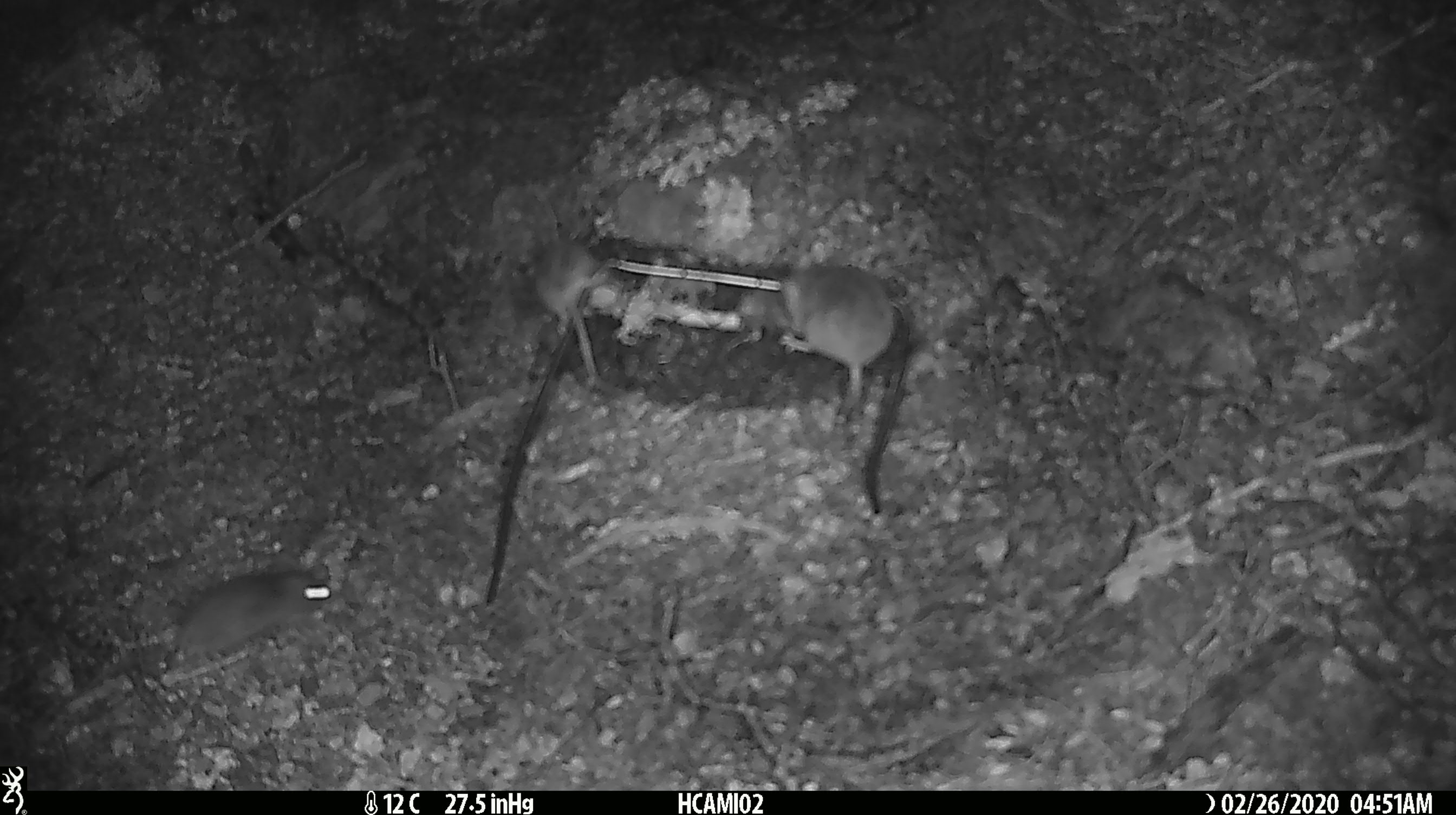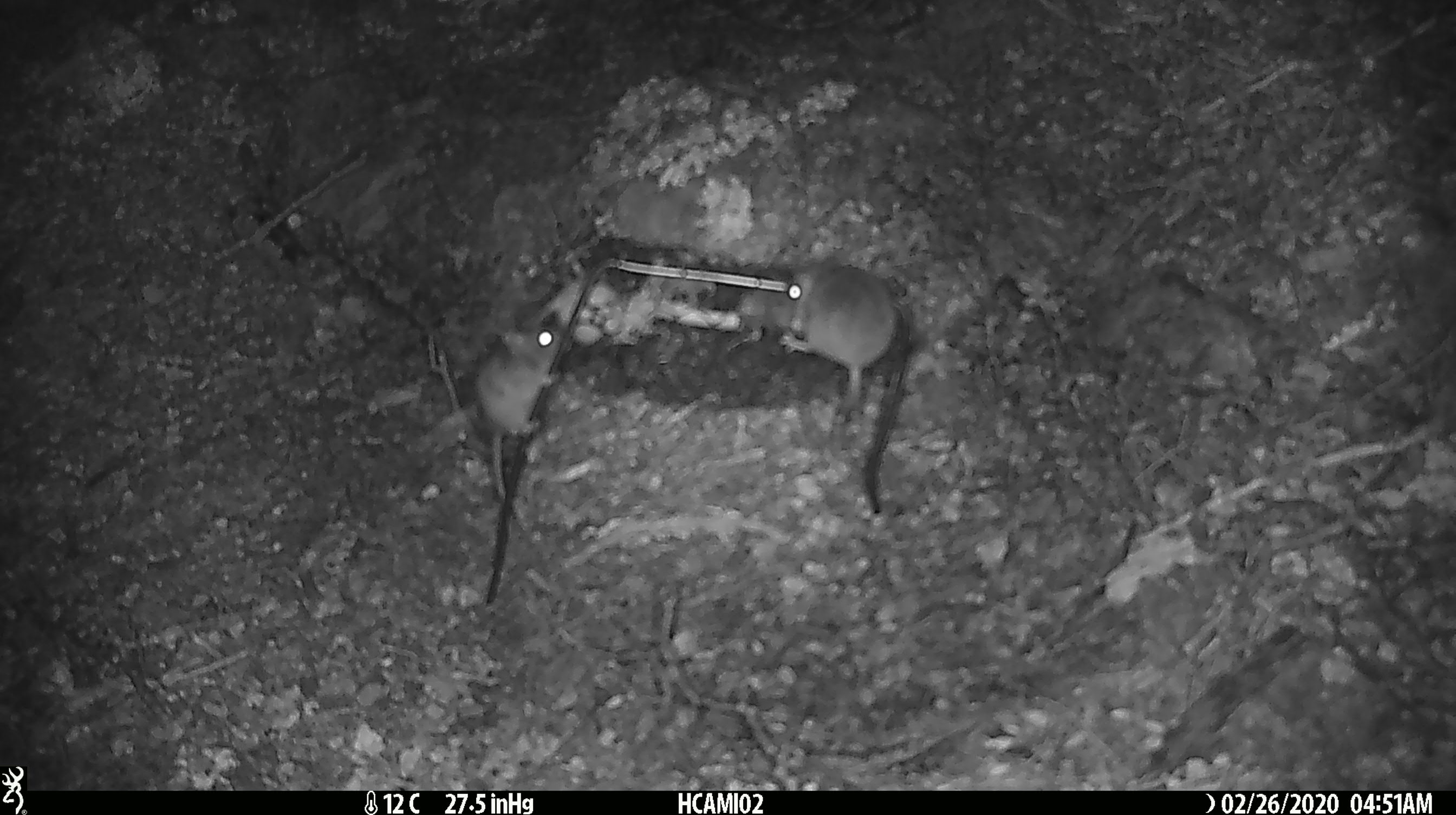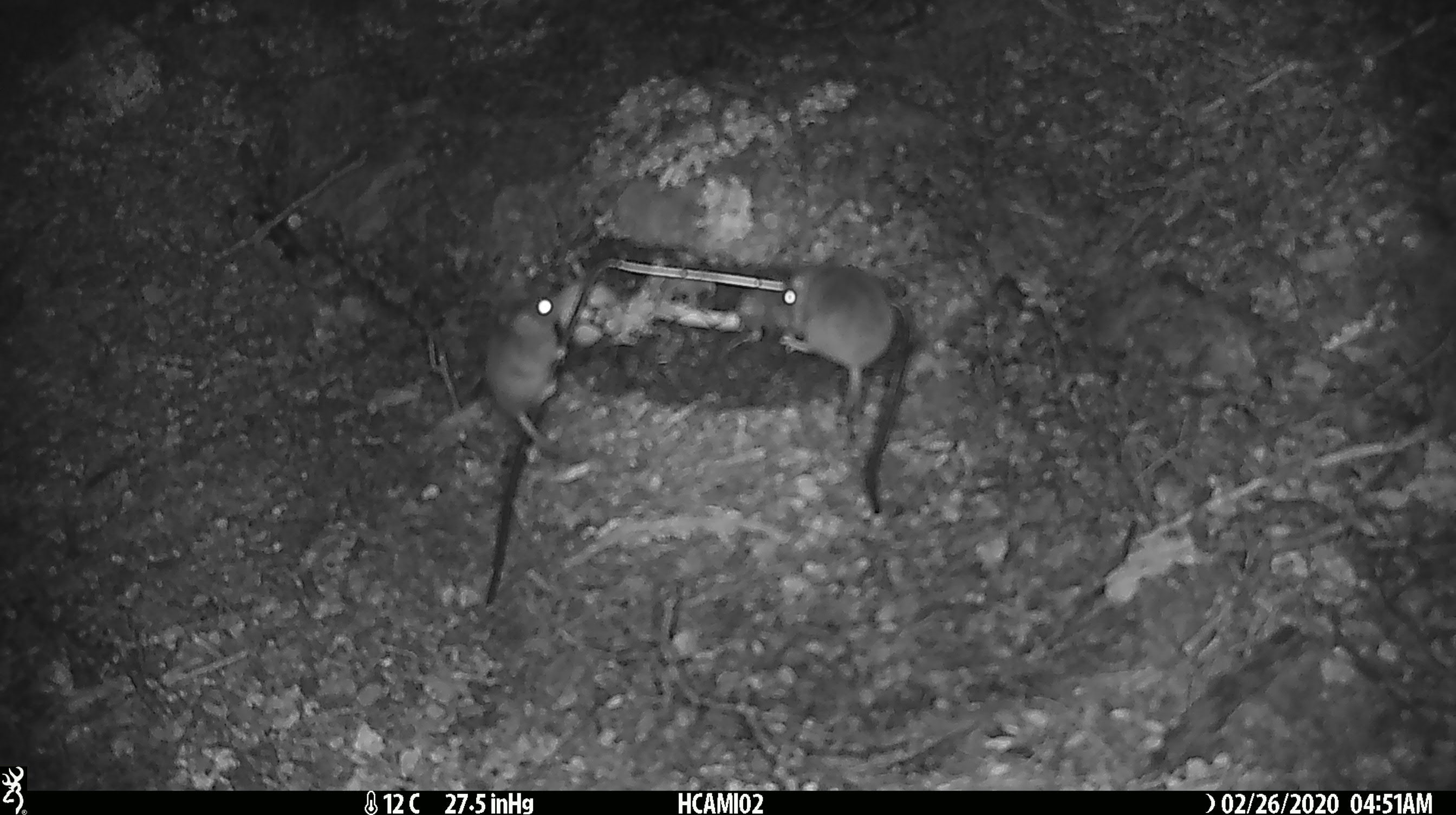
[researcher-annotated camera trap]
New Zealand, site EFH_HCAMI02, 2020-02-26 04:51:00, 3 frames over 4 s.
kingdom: Animalia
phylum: Chordata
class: Mammalia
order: Rodentia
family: Muridae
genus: Mus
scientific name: Mus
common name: mouse